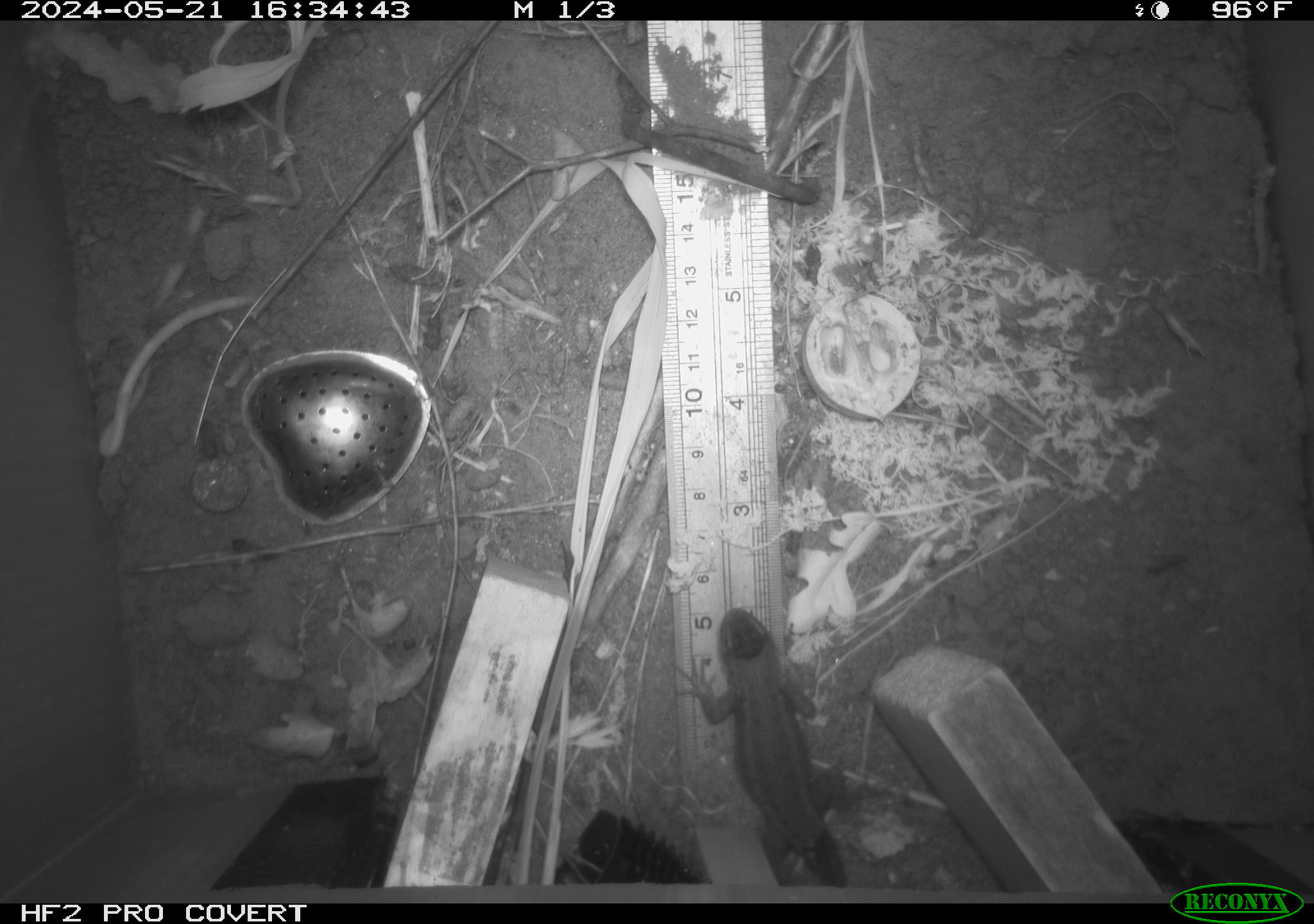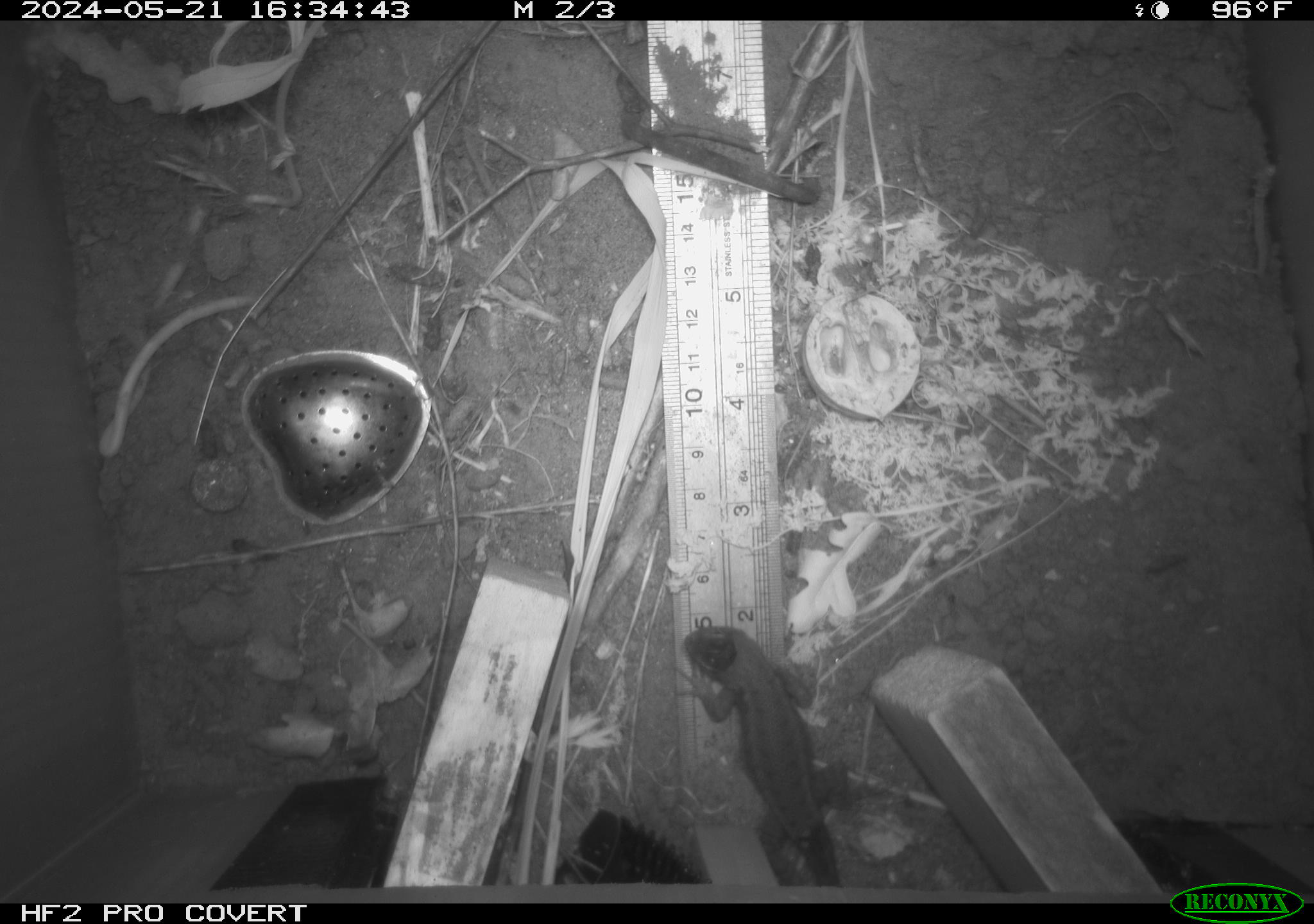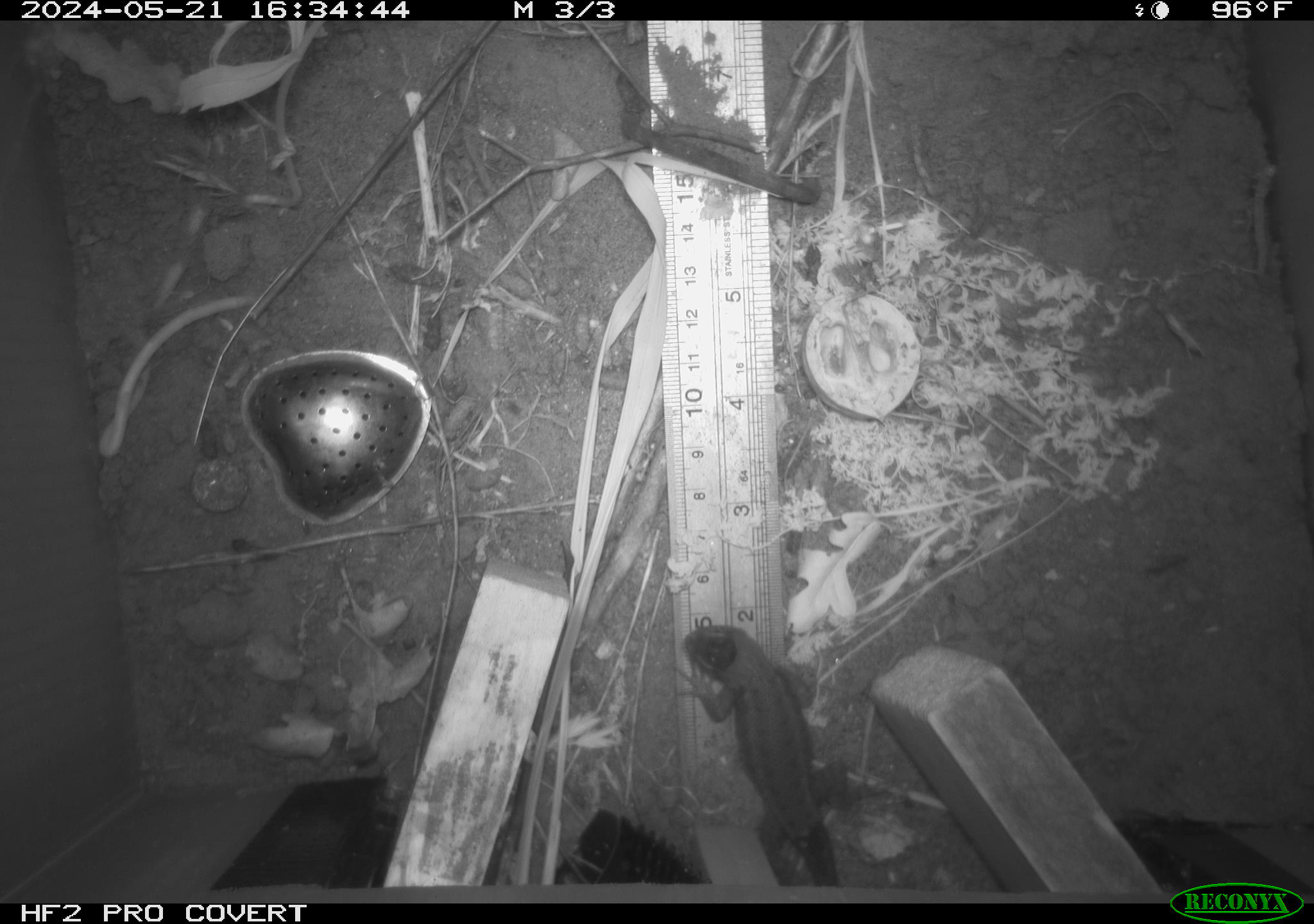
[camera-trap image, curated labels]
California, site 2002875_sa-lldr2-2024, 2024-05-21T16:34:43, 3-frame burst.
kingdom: Animalia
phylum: Chordata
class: Reptilia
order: Squamata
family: Phrynosomatidae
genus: Sceloporus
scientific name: Sceloporus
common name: spiny lizards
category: sceloporus species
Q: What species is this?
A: Sceloporus species (spiny lizards) (Sceloporus).